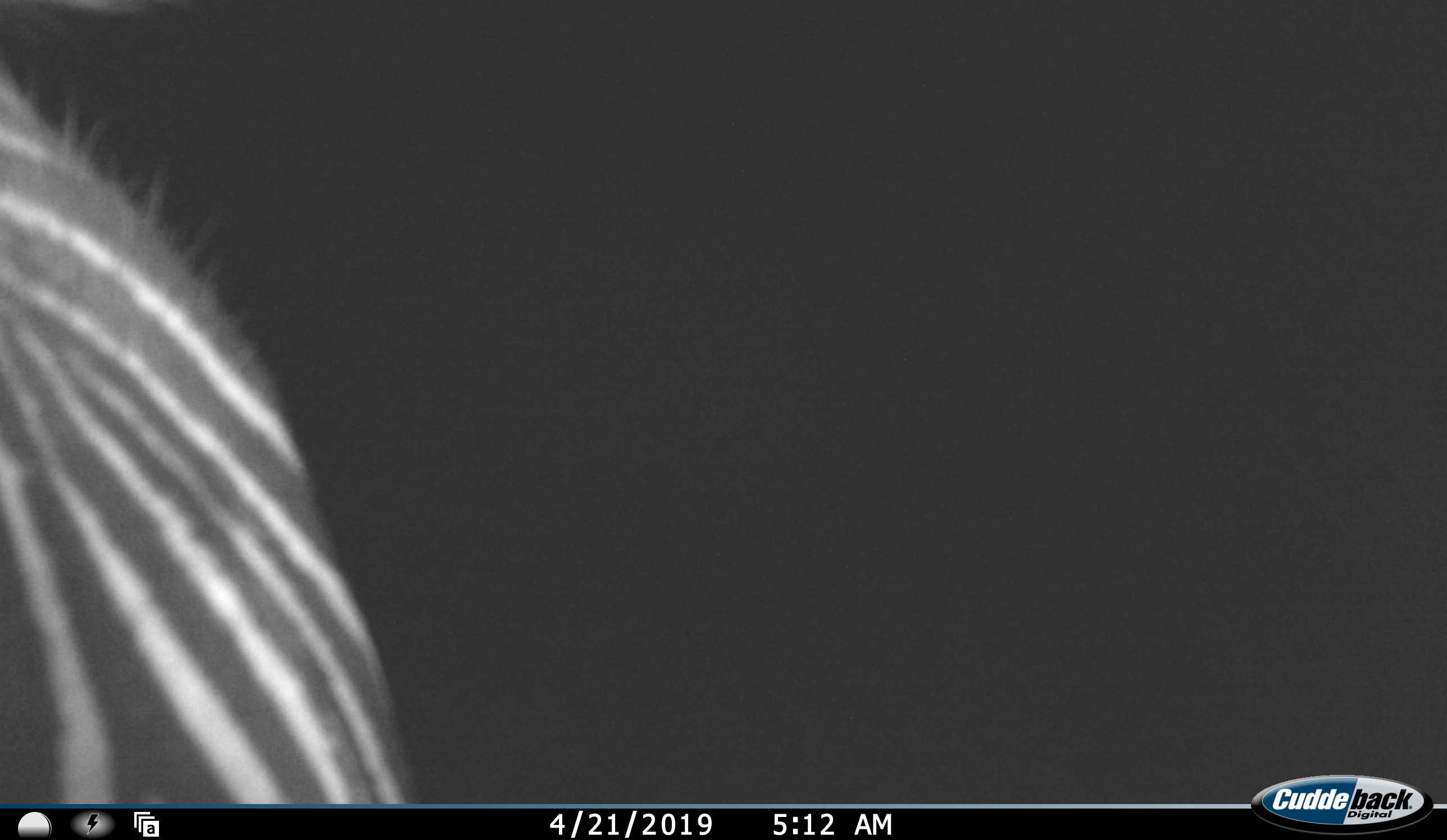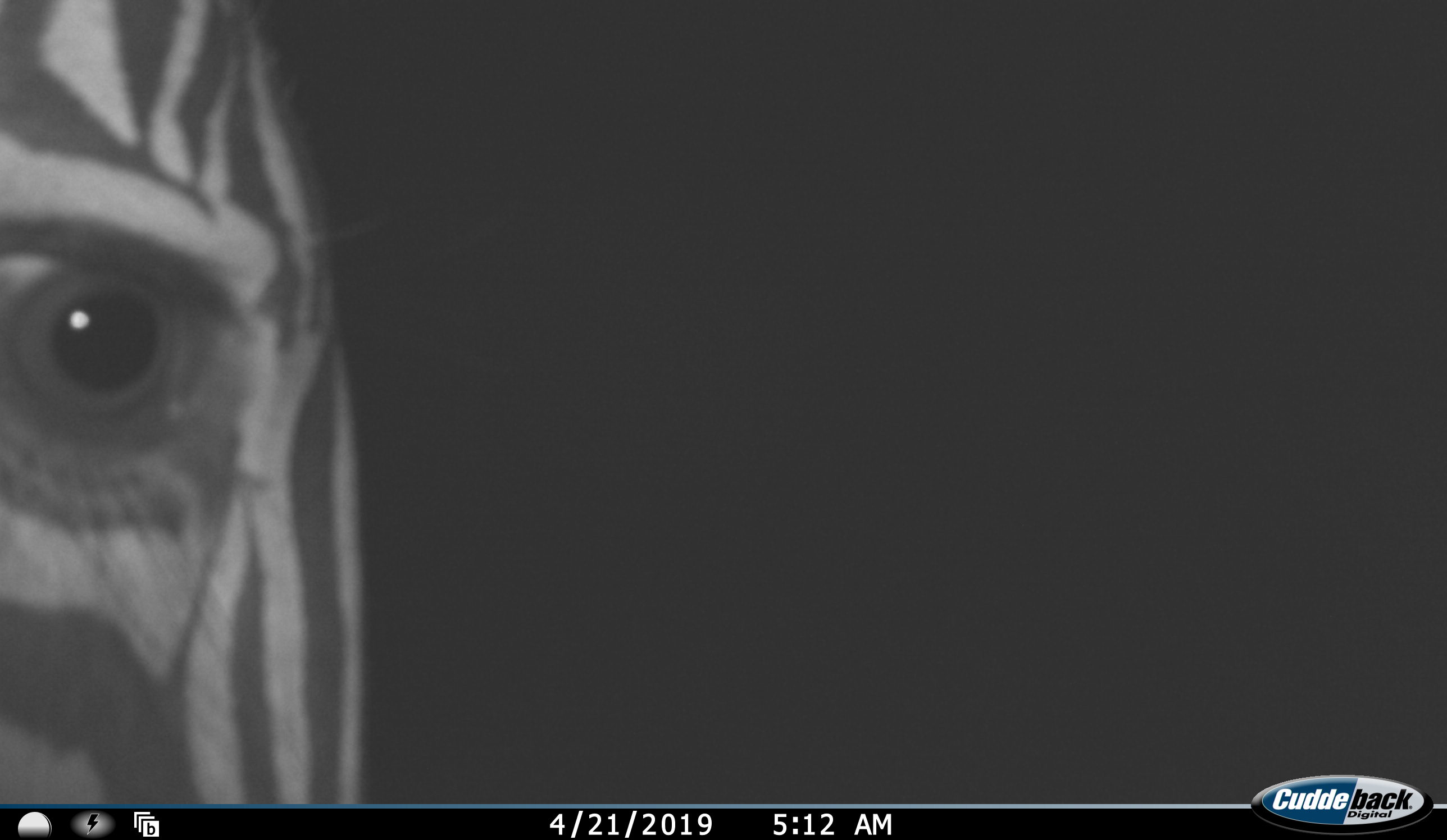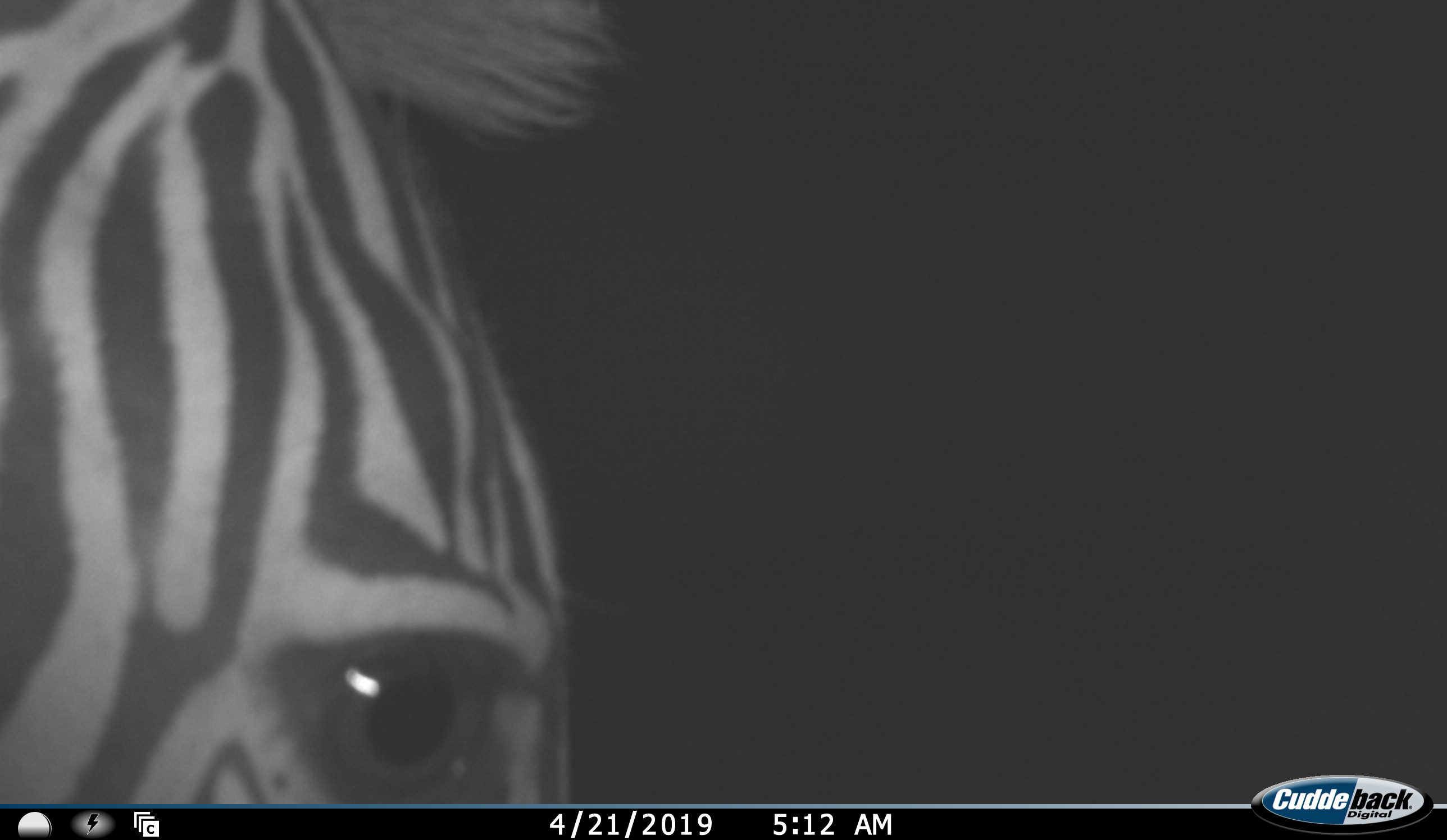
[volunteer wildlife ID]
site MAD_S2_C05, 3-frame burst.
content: unidentified animal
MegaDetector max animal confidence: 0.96